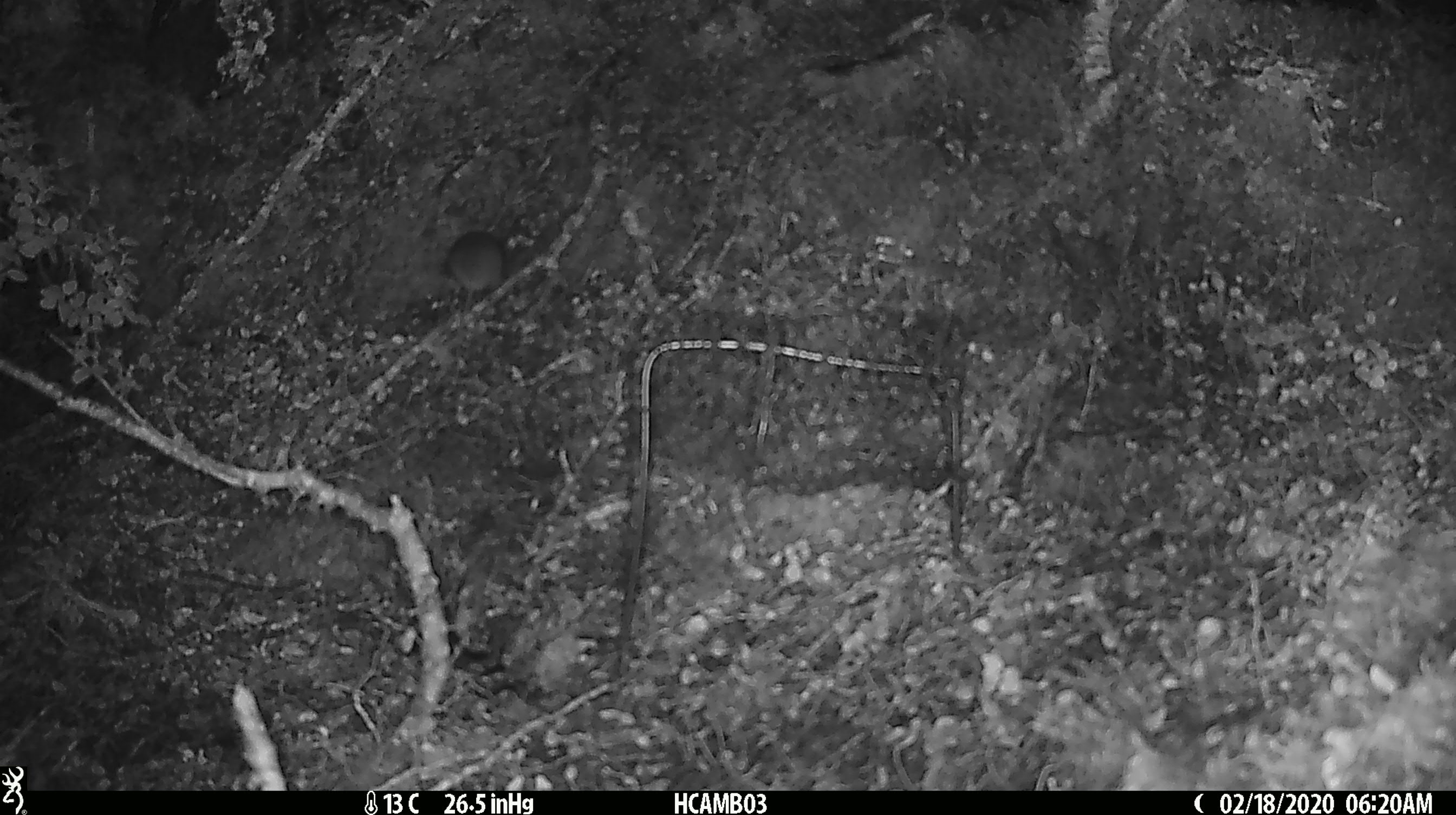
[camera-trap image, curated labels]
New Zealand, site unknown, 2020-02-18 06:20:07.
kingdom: Animalia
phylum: Chordata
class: Mammalia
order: Rodentia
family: Muridae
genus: Mus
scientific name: Mus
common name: mouse